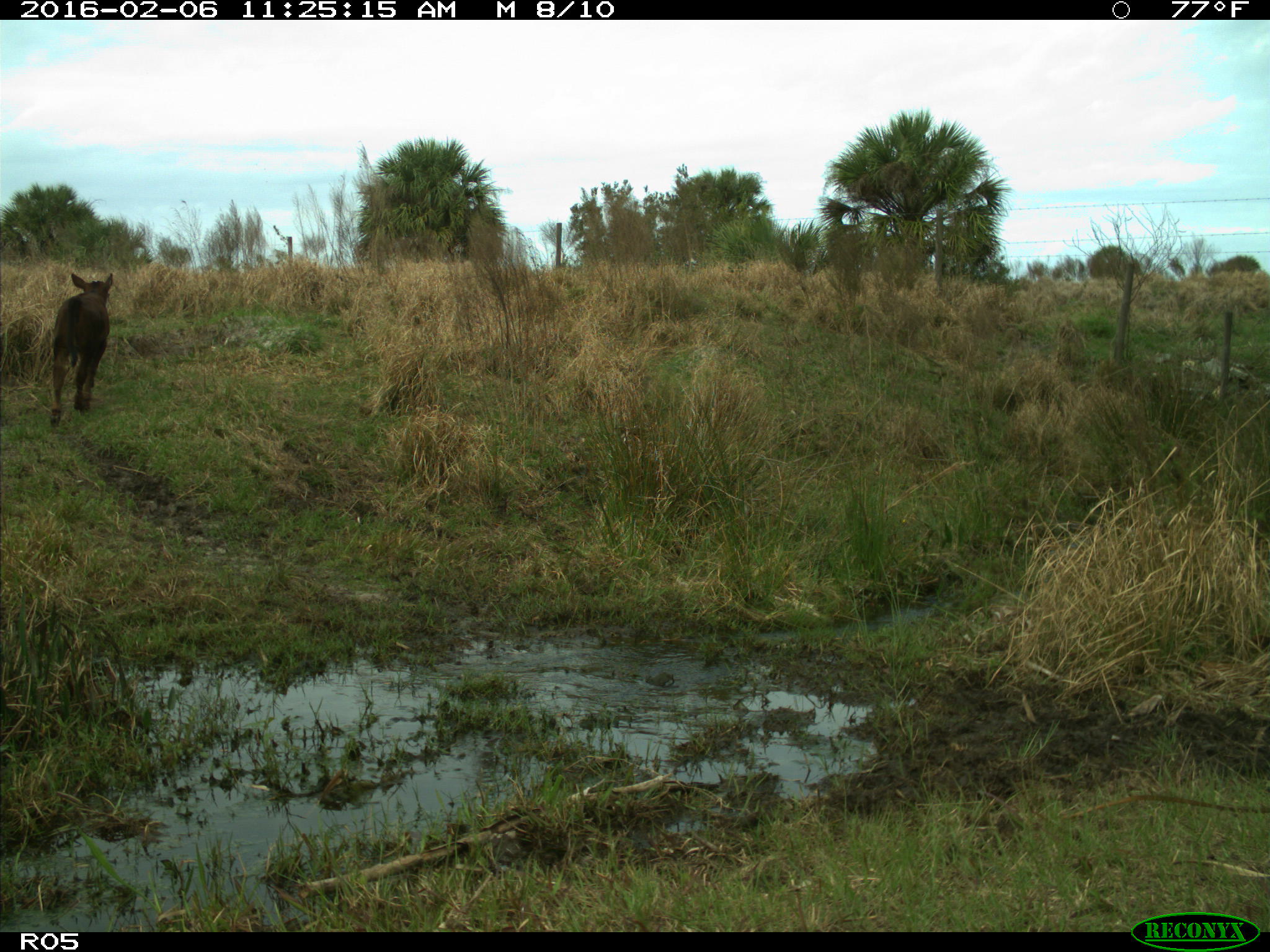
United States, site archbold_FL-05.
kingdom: Animalia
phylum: Chordata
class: Mammalia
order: Artiodactyla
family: Bovidae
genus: Bos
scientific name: Bos taurus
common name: domestic cow